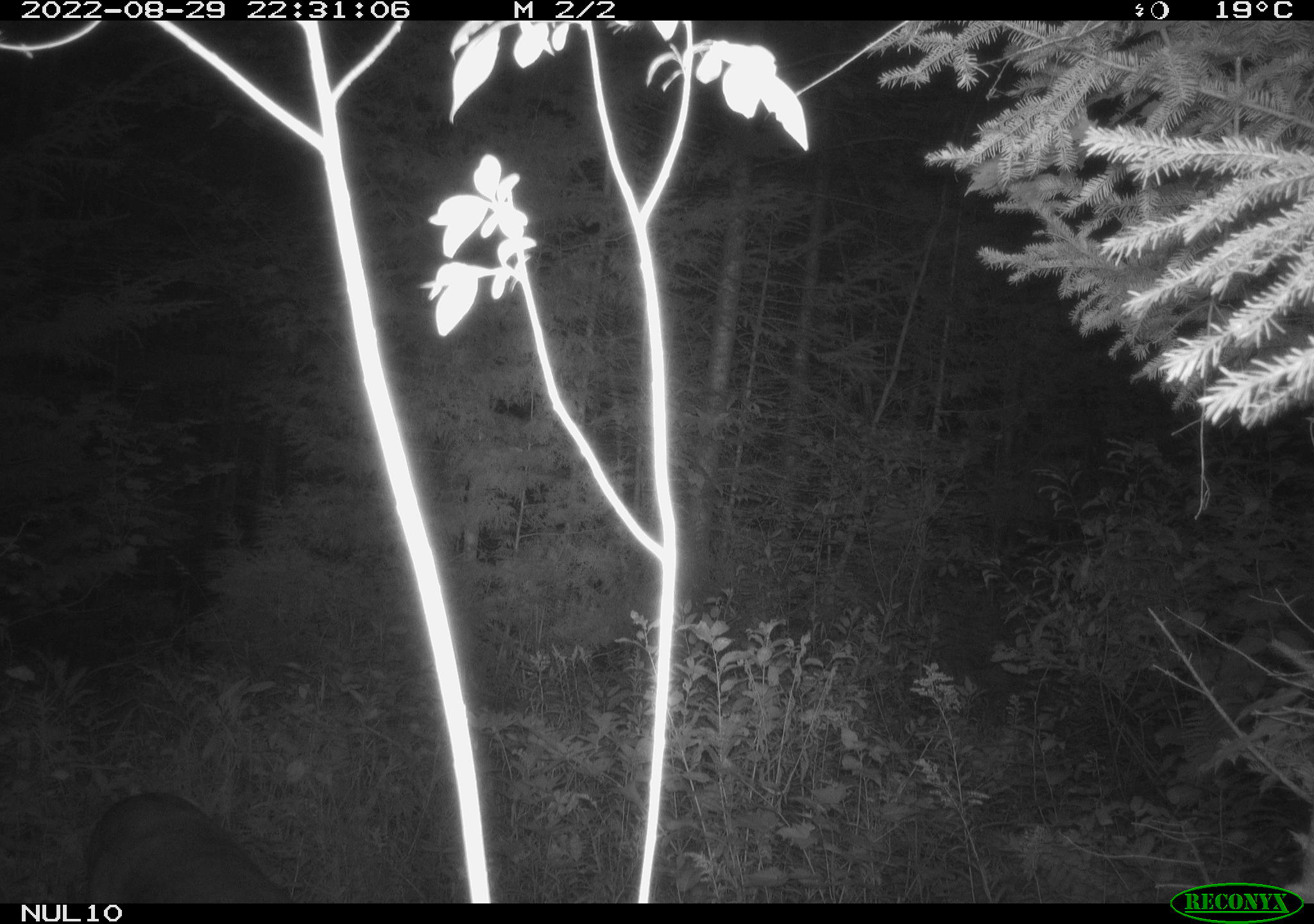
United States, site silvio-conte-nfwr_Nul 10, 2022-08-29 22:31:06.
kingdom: Animalia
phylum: Chordata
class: Mammalia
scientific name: Mammalia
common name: mammal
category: mammal sp.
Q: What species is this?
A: Mammal sp. (mammal) (Mammalia).